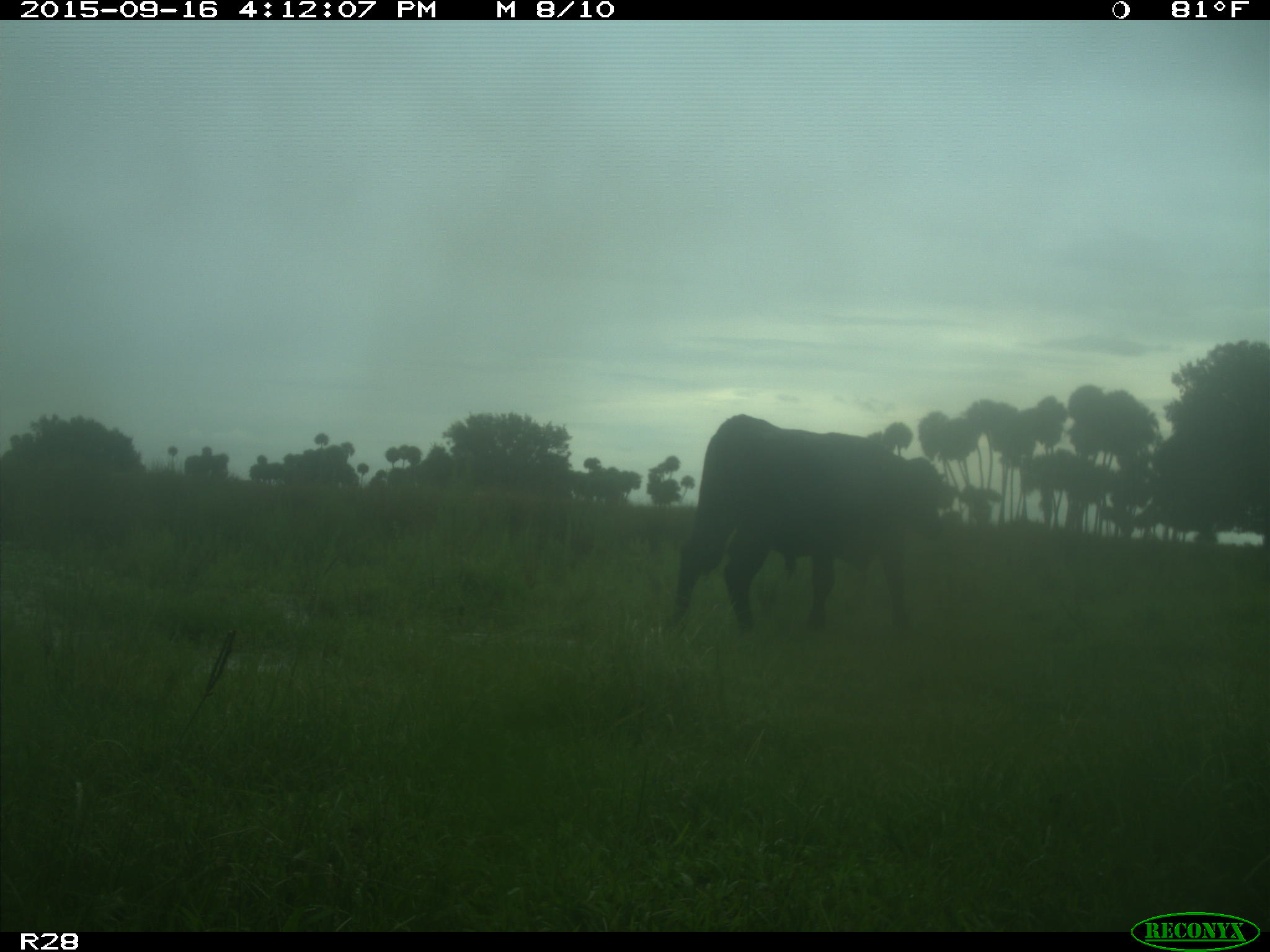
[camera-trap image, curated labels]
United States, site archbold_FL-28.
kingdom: Animalia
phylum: Chordata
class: Mammalia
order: Artiodactyla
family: Bovidae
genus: Bos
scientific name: Bos taurus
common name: domestic cow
Bos taurus (domestic cow).